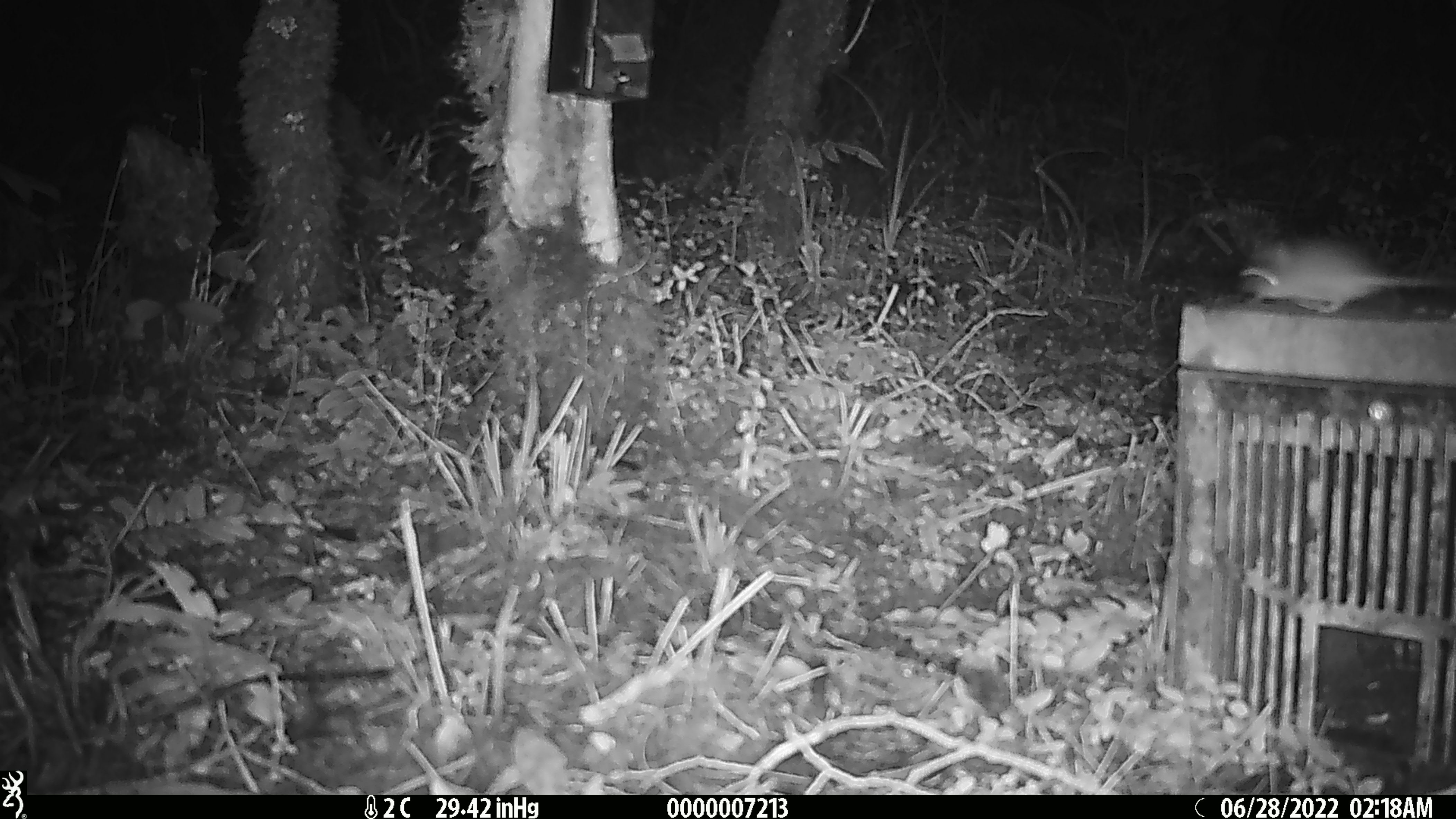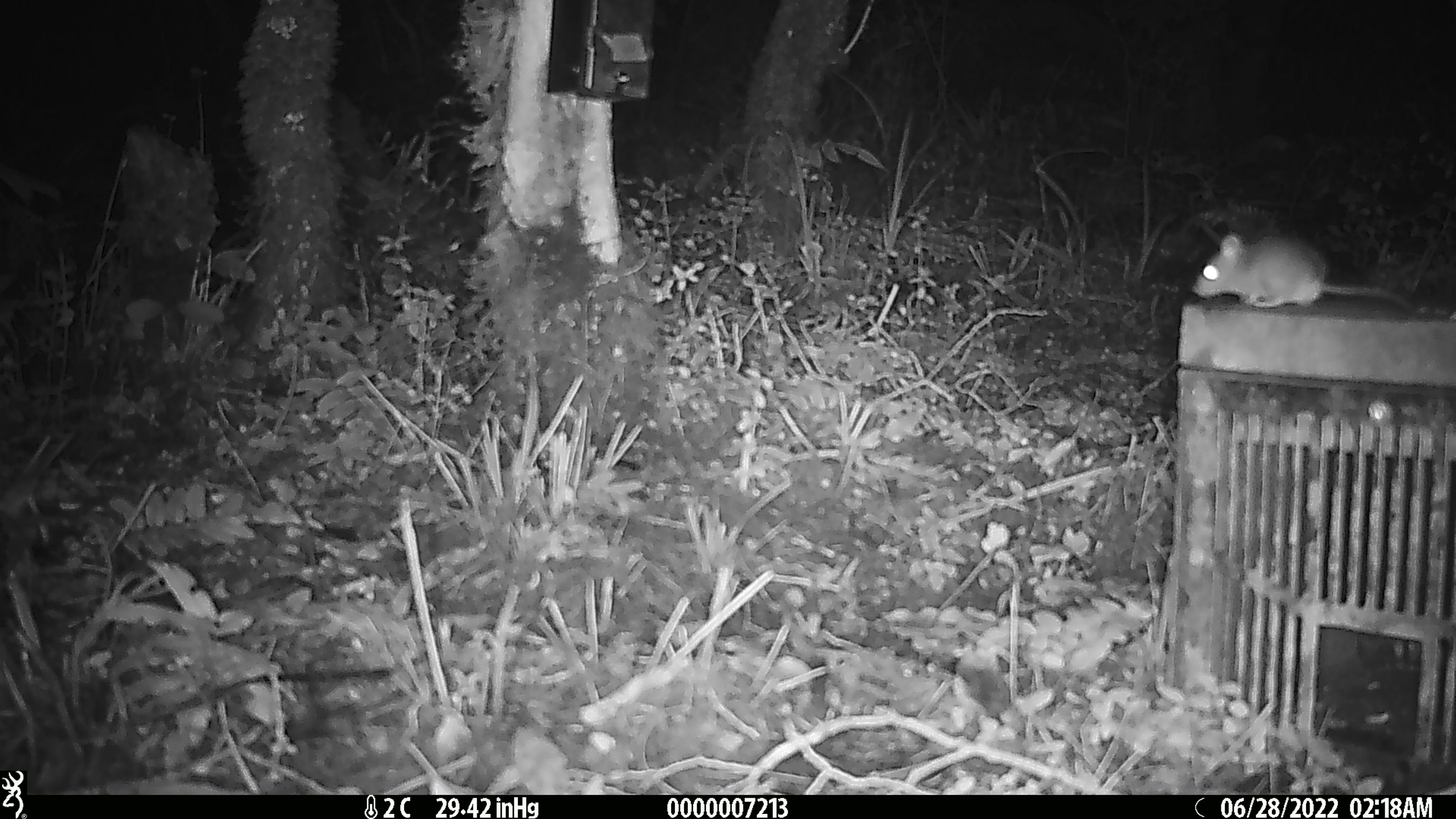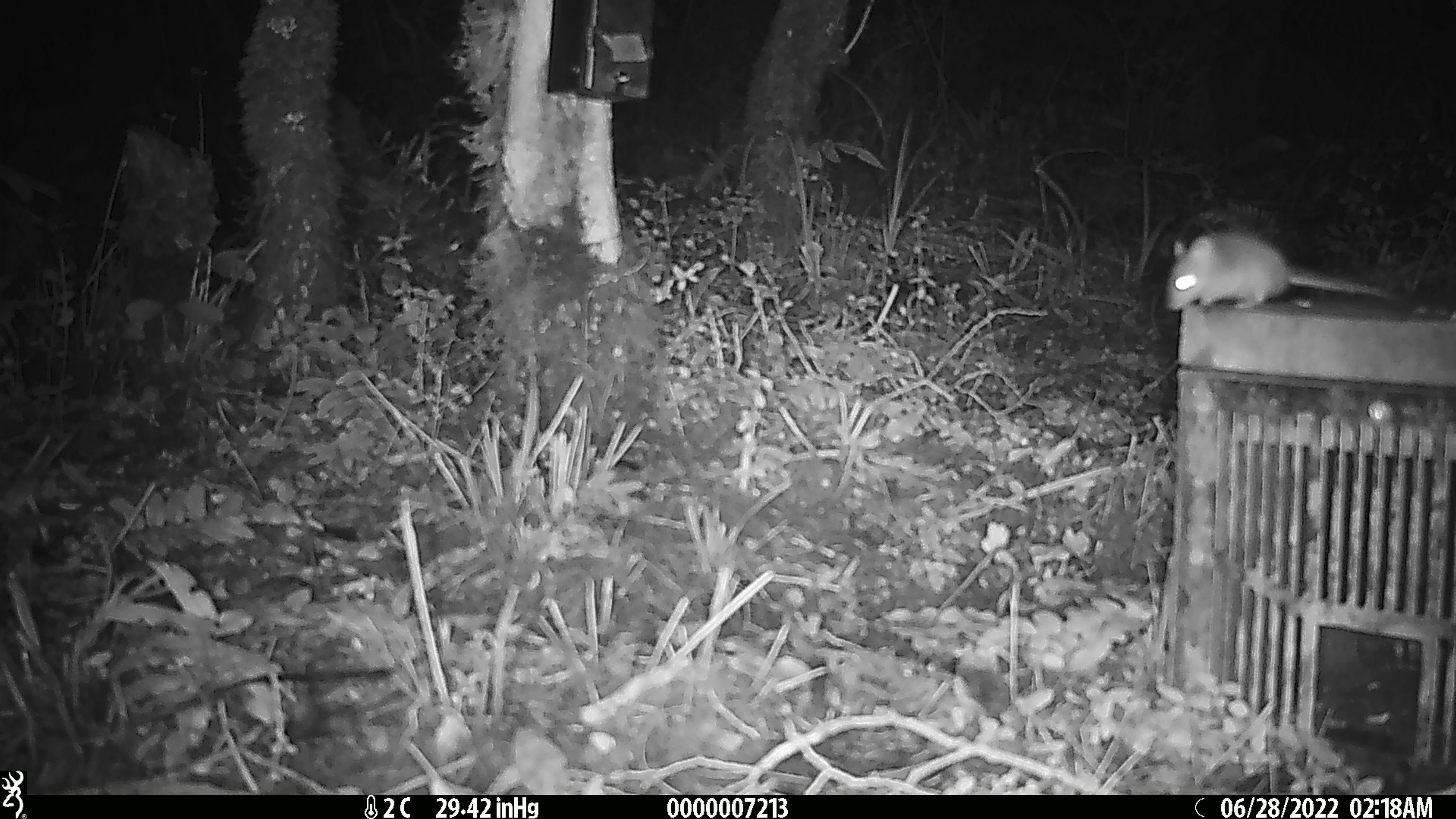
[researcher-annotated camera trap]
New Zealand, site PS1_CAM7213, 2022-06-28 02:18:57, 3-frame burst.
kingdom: Animalia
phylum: Chordata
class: Mammalia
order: Rodentia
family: Muridae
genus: Mus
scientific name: Mus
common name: mouse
Mouse (Mus).